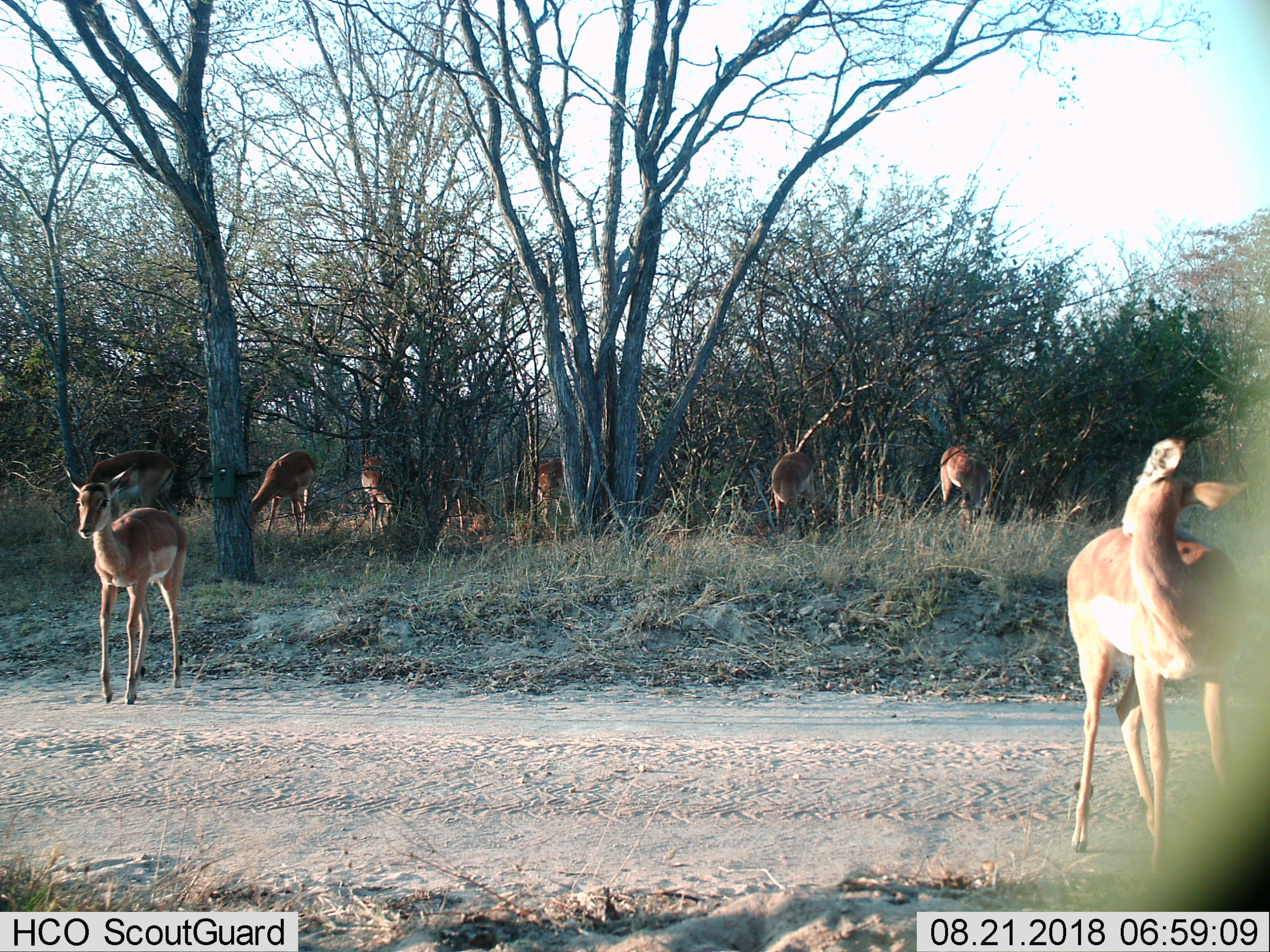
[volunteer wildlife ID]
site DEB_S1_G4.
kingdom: Animalia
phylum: Chordata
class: Mammalia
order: Artiodactyla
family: Bovidae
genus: Aepyceros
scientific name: Aepyceros melampus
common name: impala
Impala (Aepyceros melampus), count 8. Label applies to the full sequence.